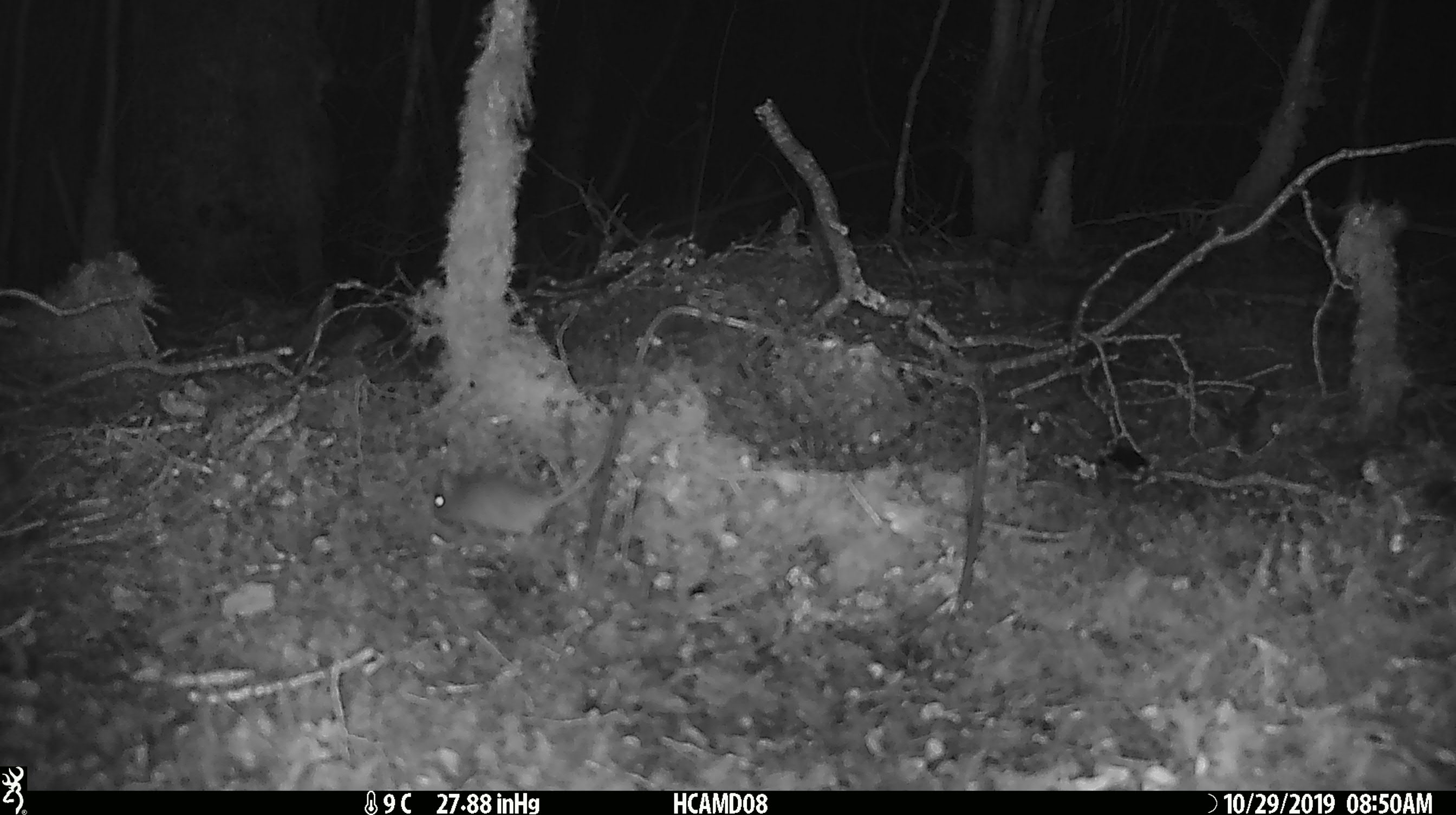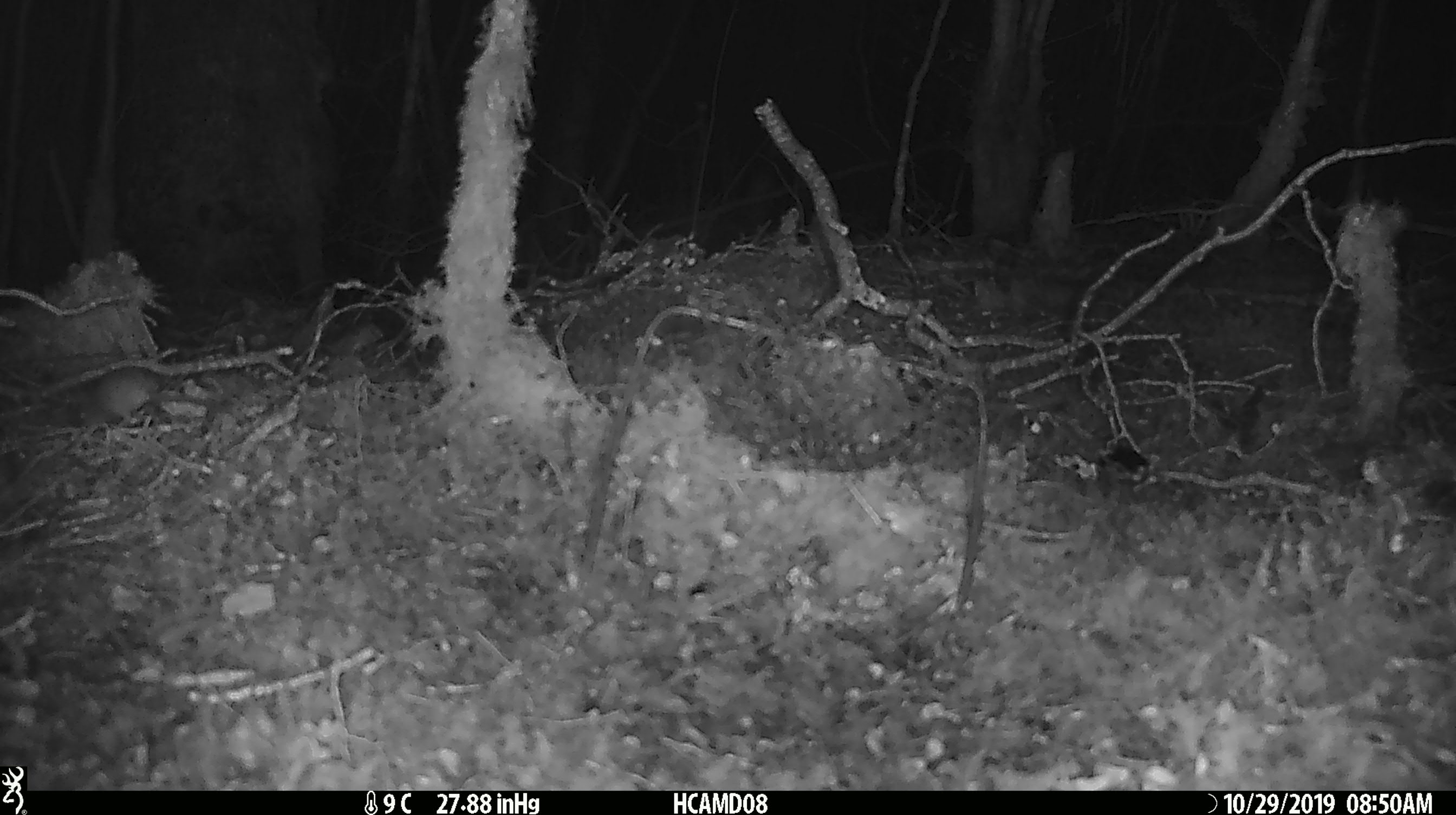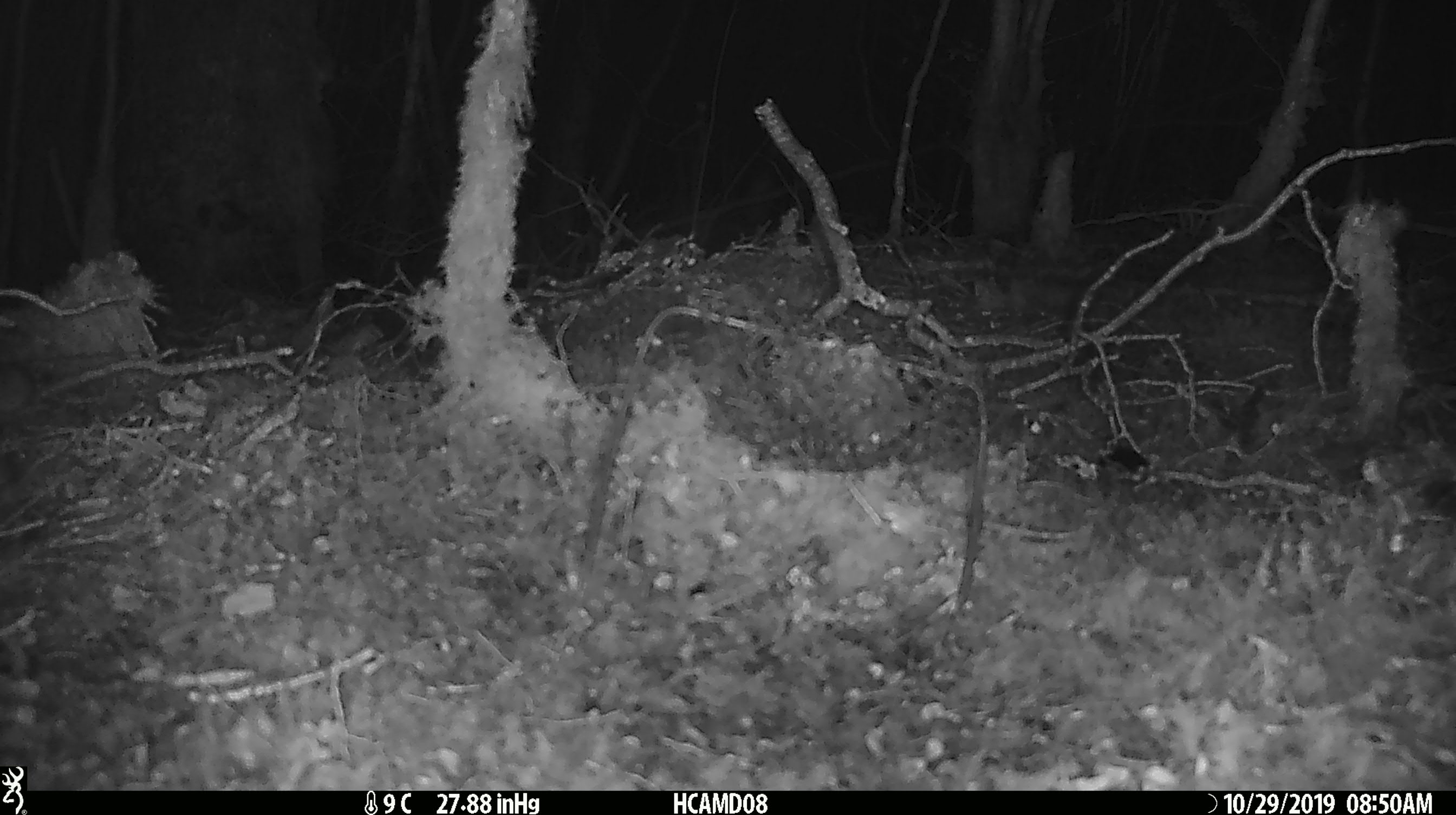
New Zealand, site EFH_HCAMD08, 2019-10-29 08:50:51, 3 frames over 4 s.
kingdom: Animalia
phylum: Chordata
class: Mammalia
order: Rodentia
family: Muridae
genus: Mus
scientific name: Mus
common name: mouse